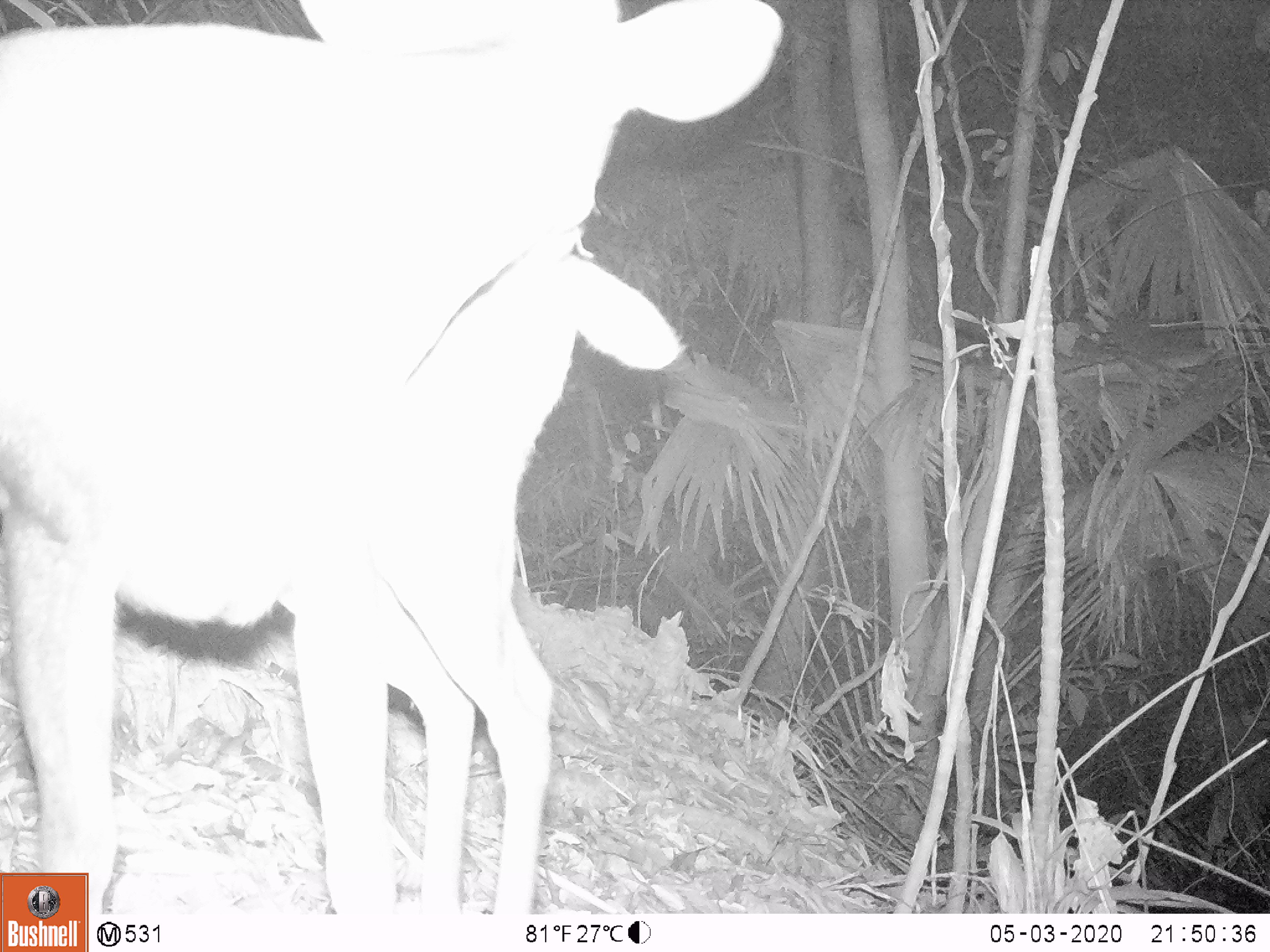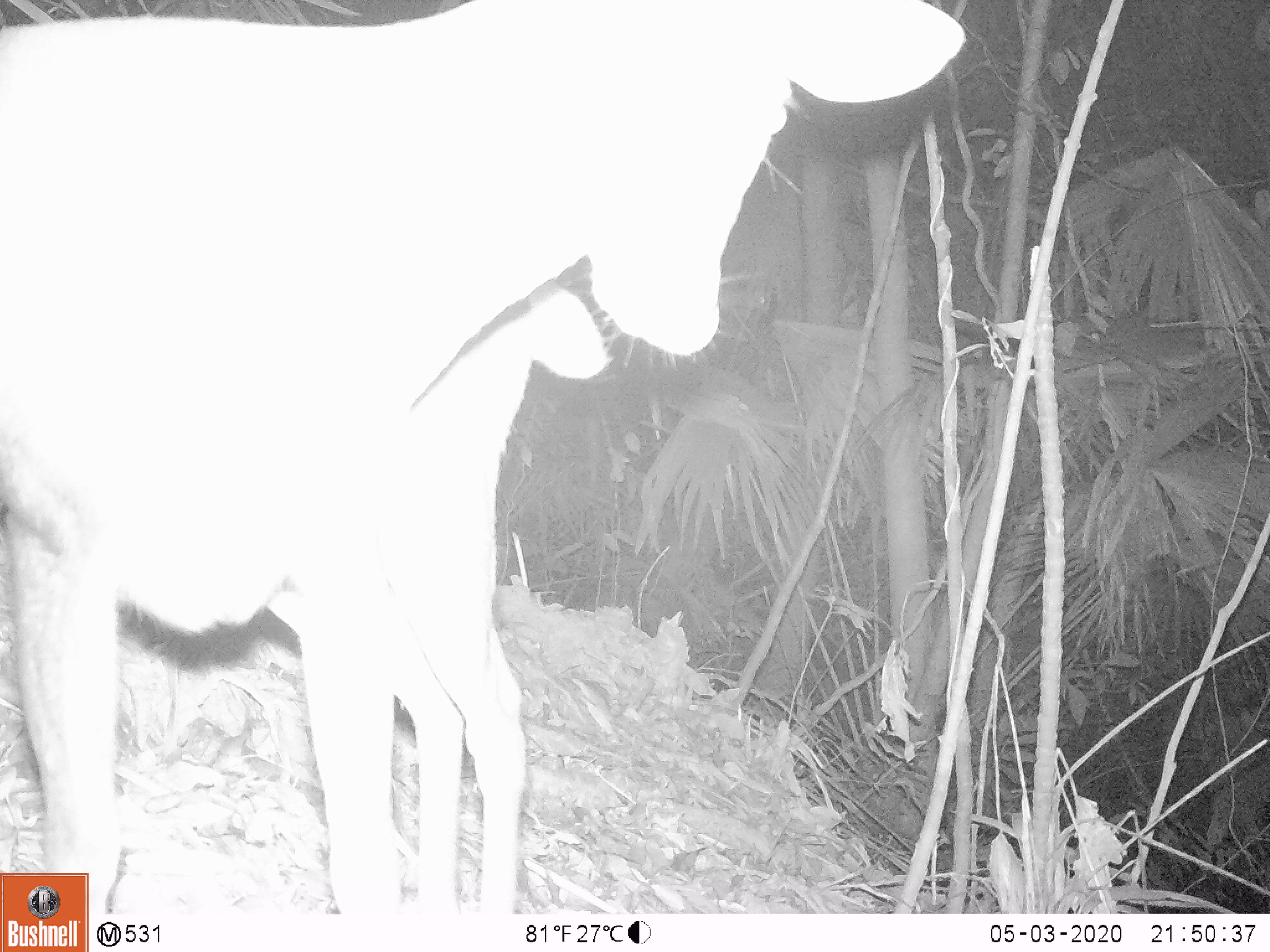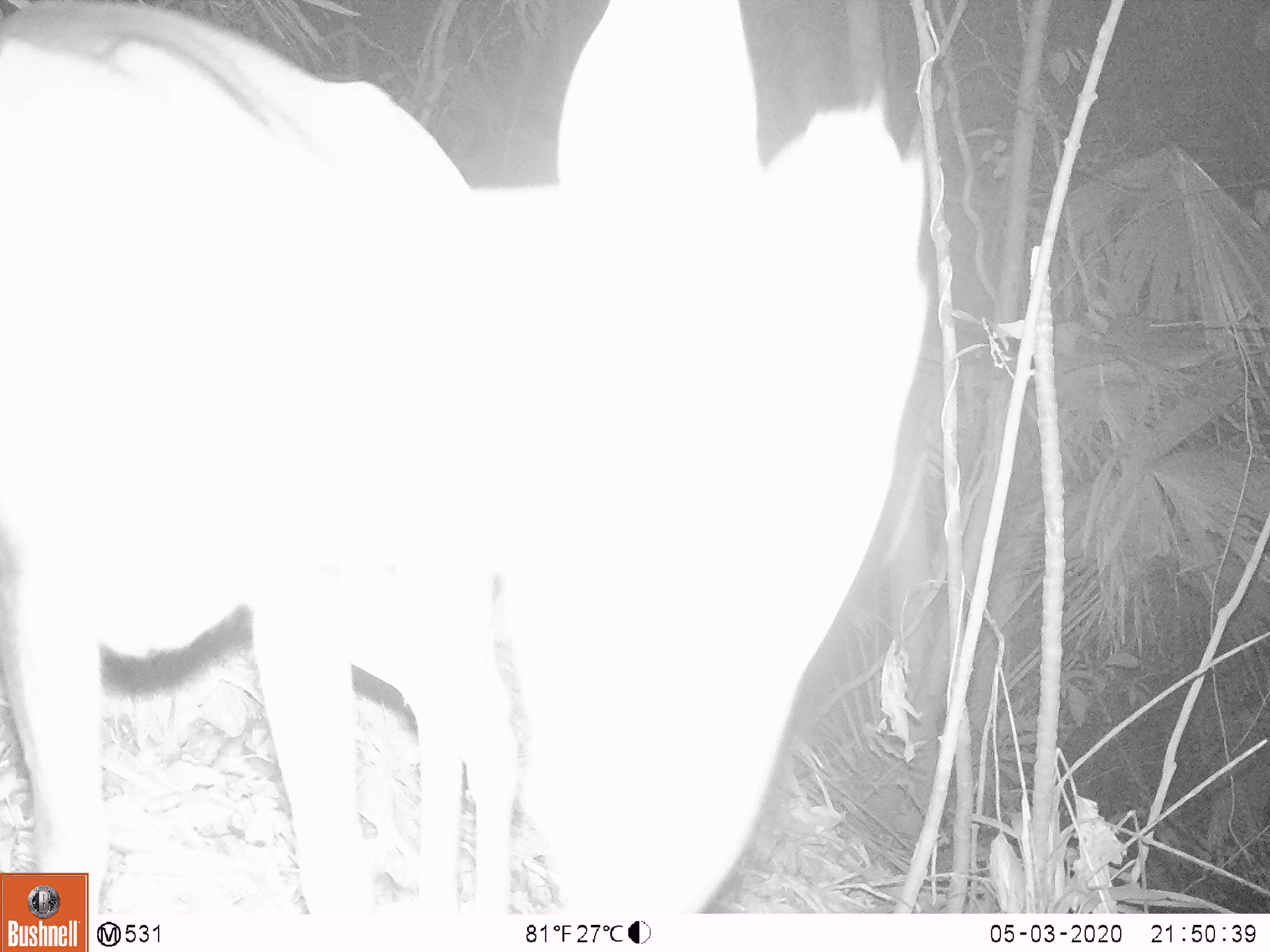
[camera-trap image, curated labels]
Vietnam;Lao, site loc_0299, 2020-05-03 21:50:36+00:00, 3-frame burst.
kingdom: Animalia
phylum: Chordata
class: Mammalia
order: Artiodactyla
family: Cervidae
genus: Muntiacus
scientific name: Muntiacus rooseveltorum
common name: roosevelt's muntjac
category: roosevelts muntjac group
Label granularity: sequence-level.